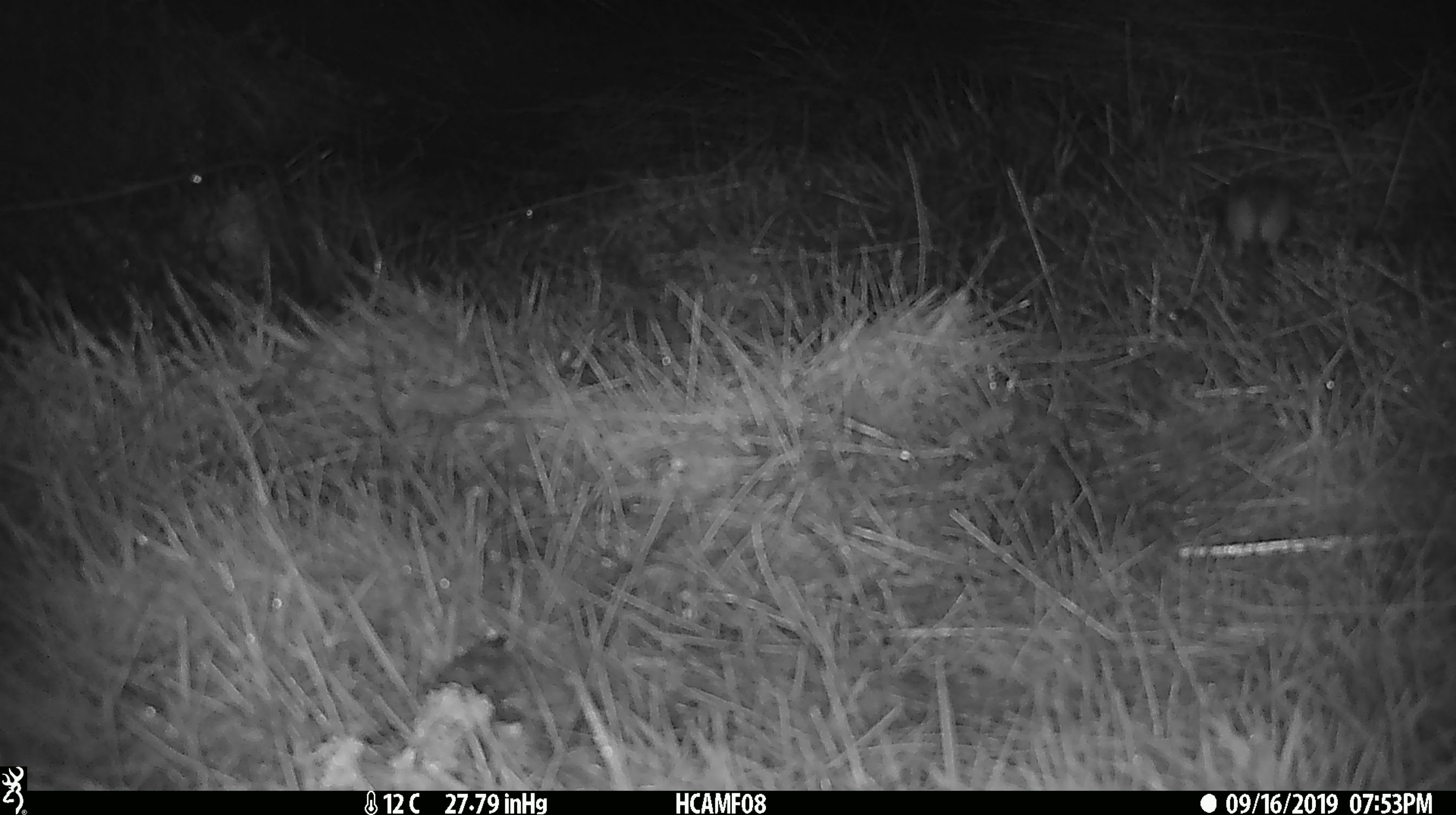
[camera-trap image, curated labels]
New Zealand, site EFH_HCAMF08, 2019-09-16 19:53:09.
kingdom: Animalia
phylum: Chordata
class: Mammalia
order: Rodentia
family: Muridae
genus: Mus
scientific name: Mus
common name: mouse